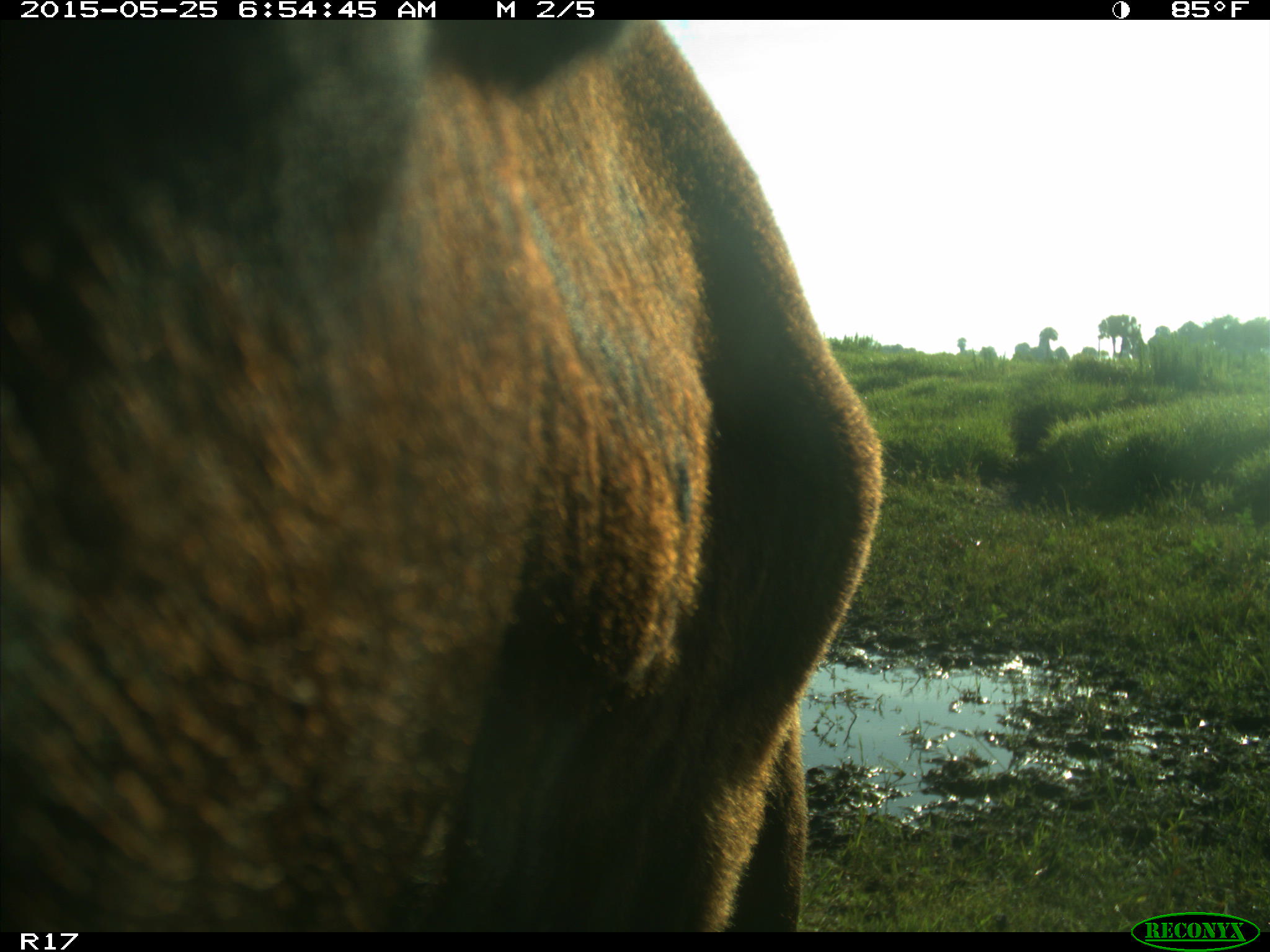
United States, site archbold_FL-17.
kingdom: Animalia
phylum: Chordata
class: Mammalia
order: Artiodactyla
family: Bovidae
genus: Bos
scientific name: Bos taurus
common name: domestic cow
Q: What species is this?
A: Bos taurus (domestic cow).